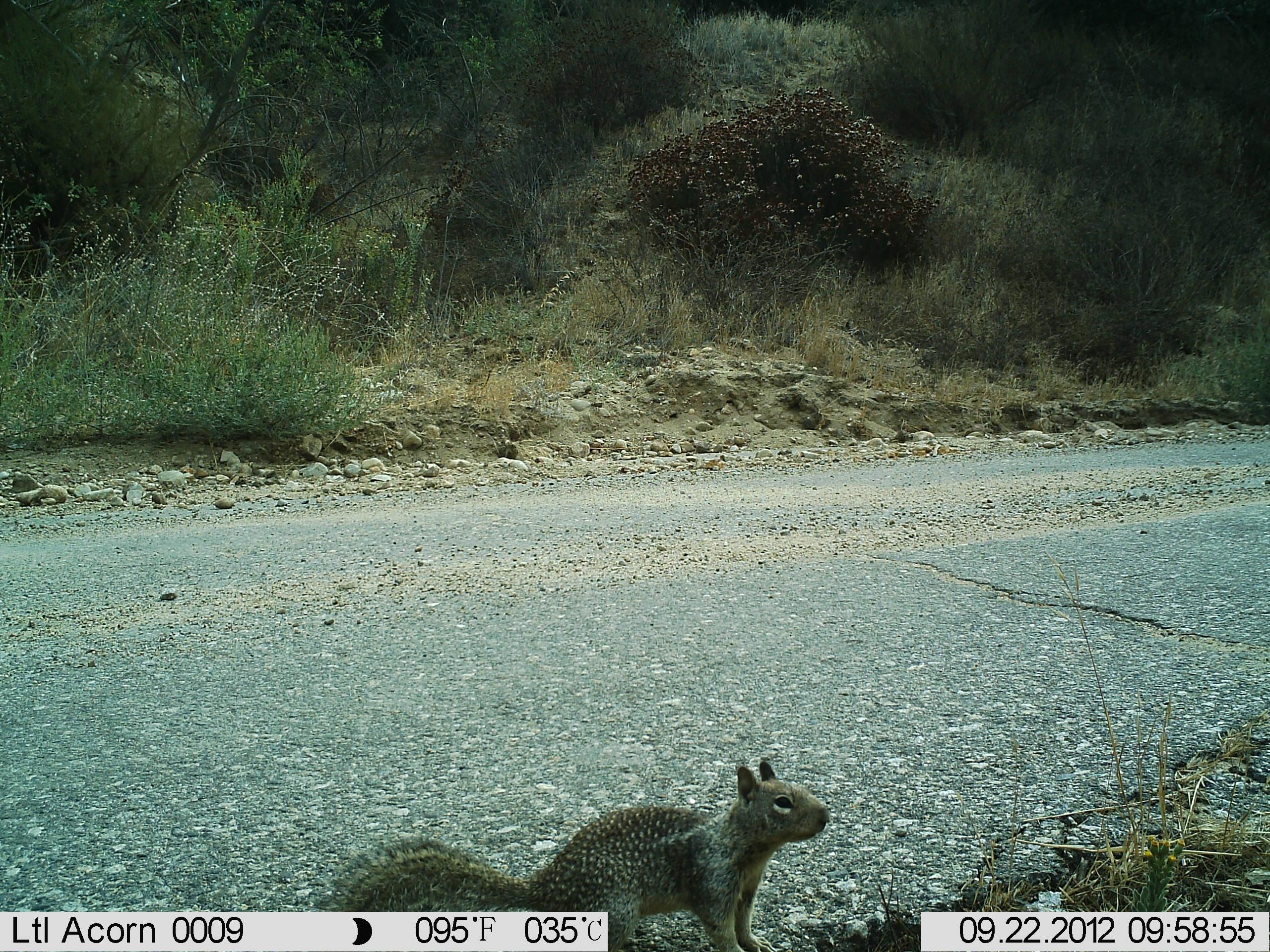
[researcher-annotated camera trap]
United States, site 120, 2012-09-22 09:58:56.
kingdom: Animalia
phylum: Chordata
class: Mammalia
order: Rodentia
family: Sciuridae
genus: Sciurus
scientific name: Sciurus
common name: squirrel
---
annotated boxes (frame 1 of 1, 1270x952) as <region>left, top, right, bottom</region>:
squirrel: <region>313, 752, 859, 949</region>